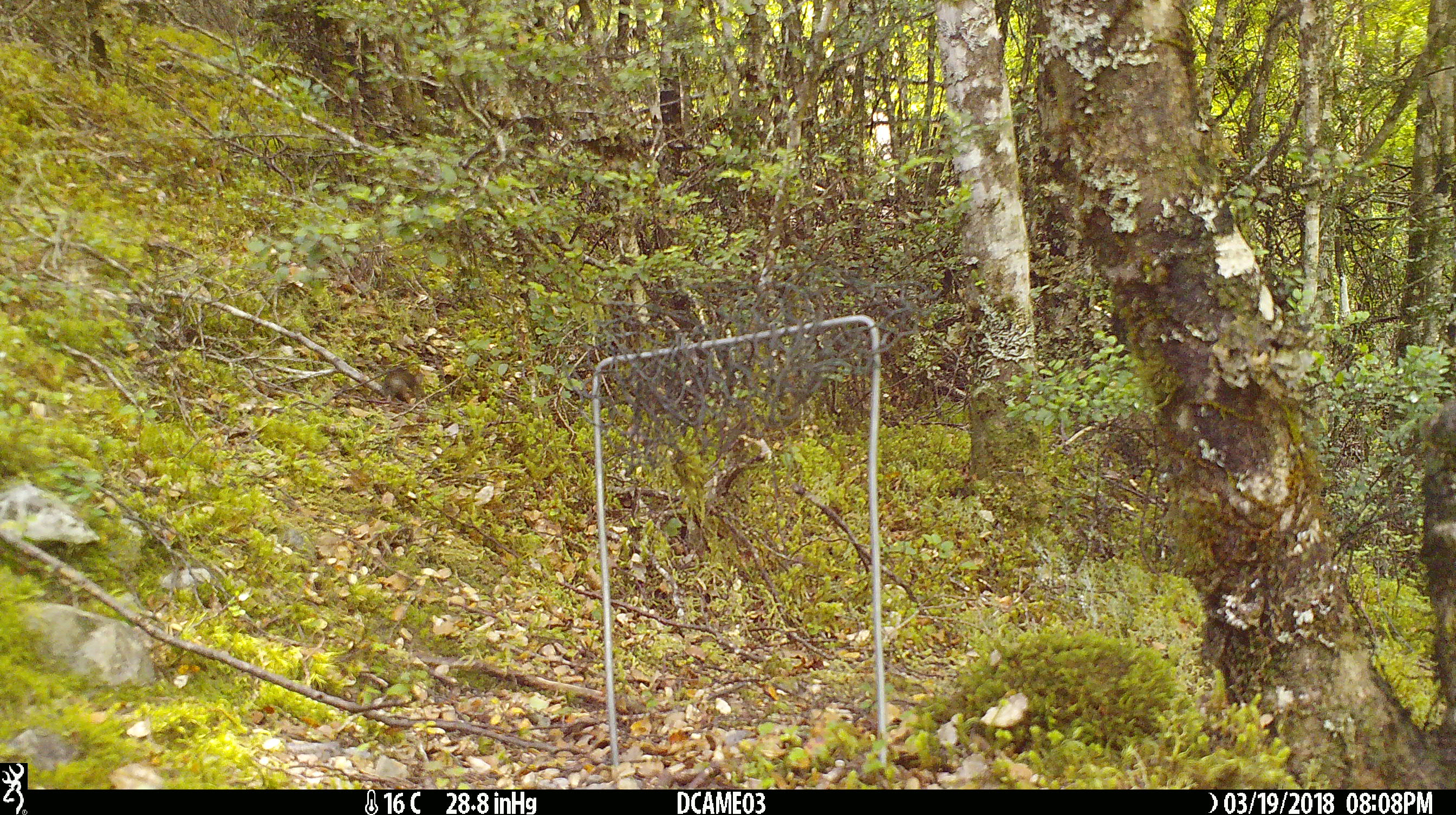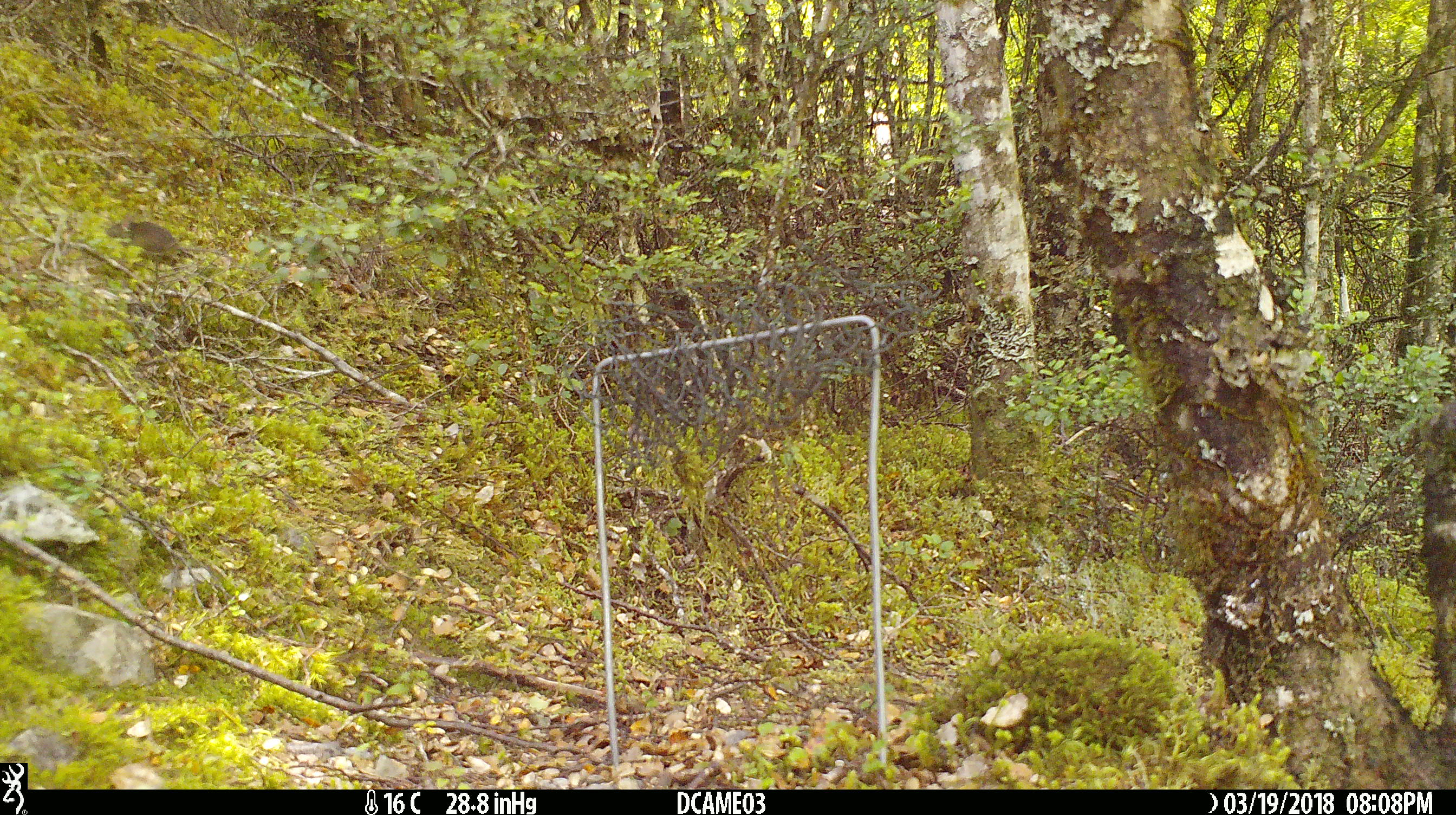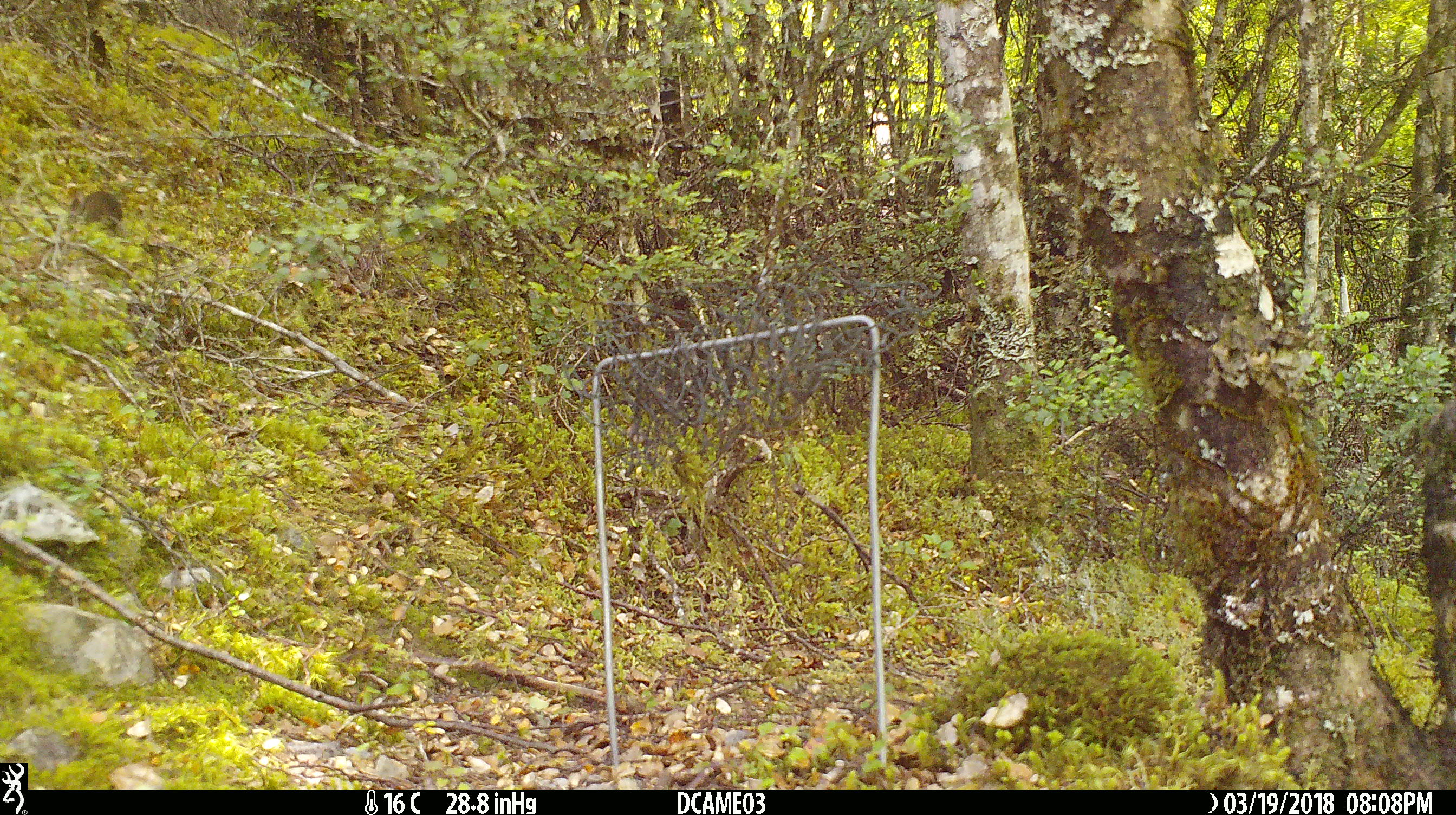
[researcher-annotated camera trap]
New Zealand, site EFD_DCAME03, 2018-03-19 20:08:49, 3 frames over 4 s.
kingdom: Animalia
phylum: Chordata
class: Mammalia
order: Rodentia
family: Muridae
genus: Mus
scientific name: Mus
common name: mouse